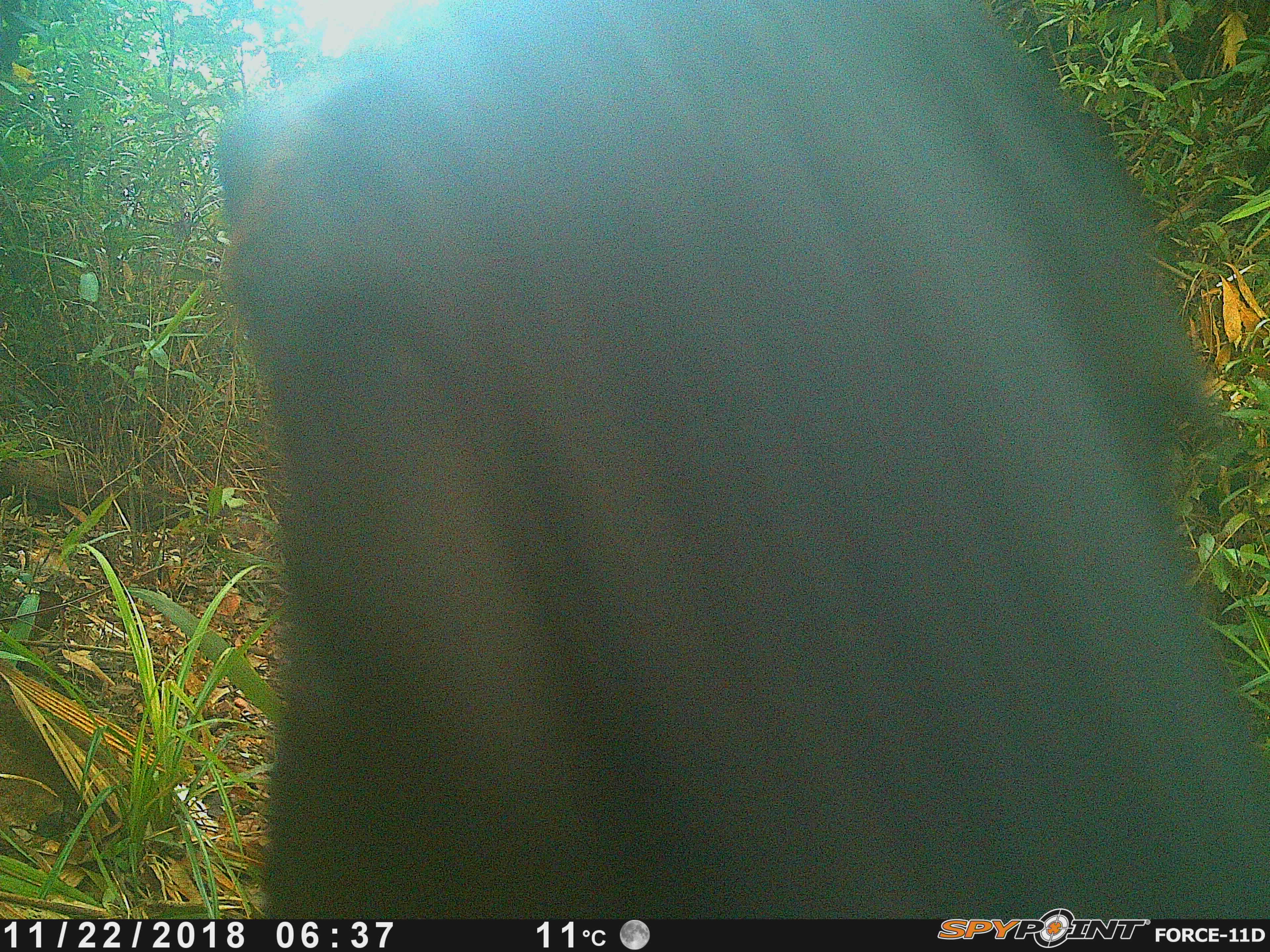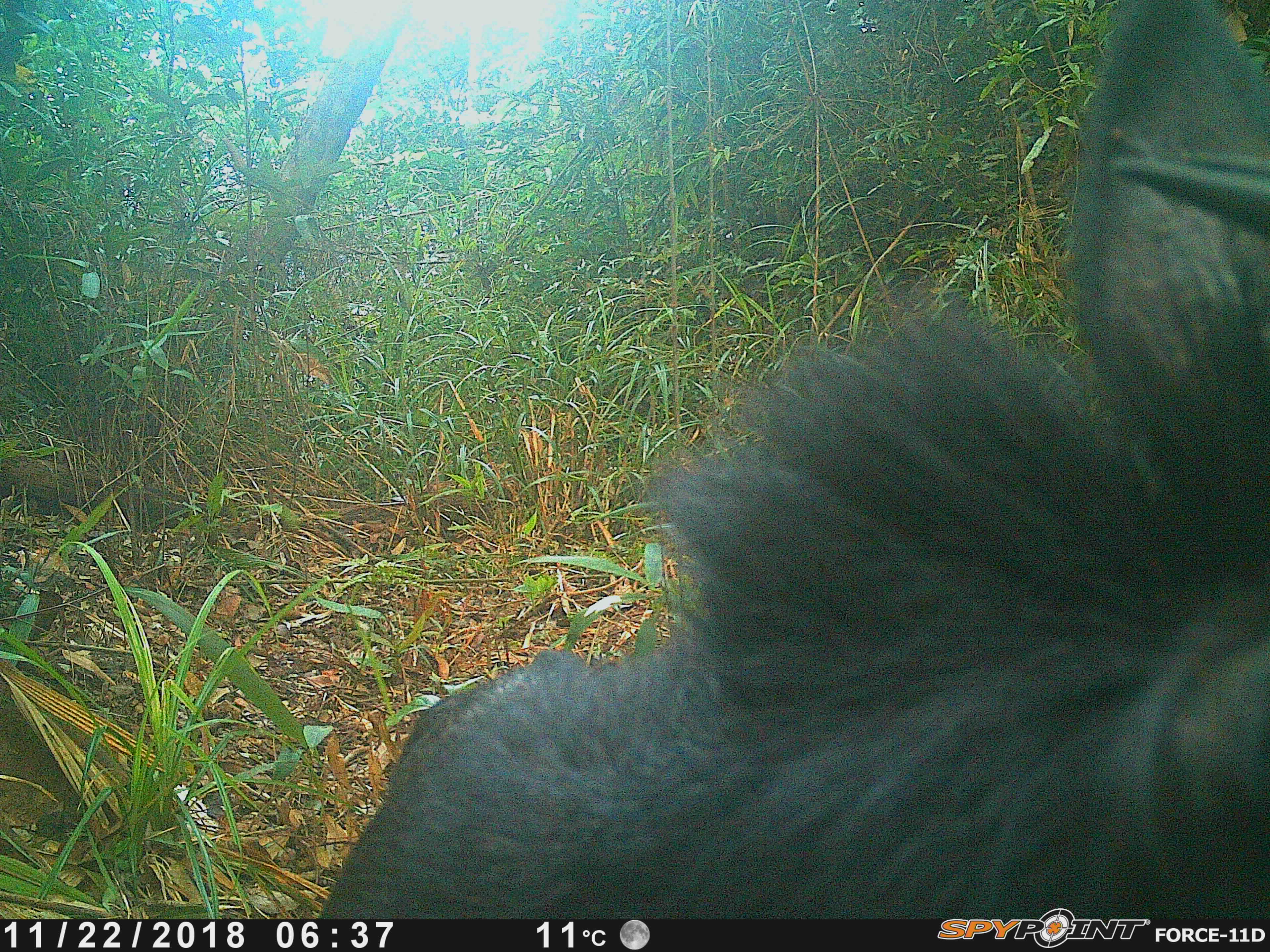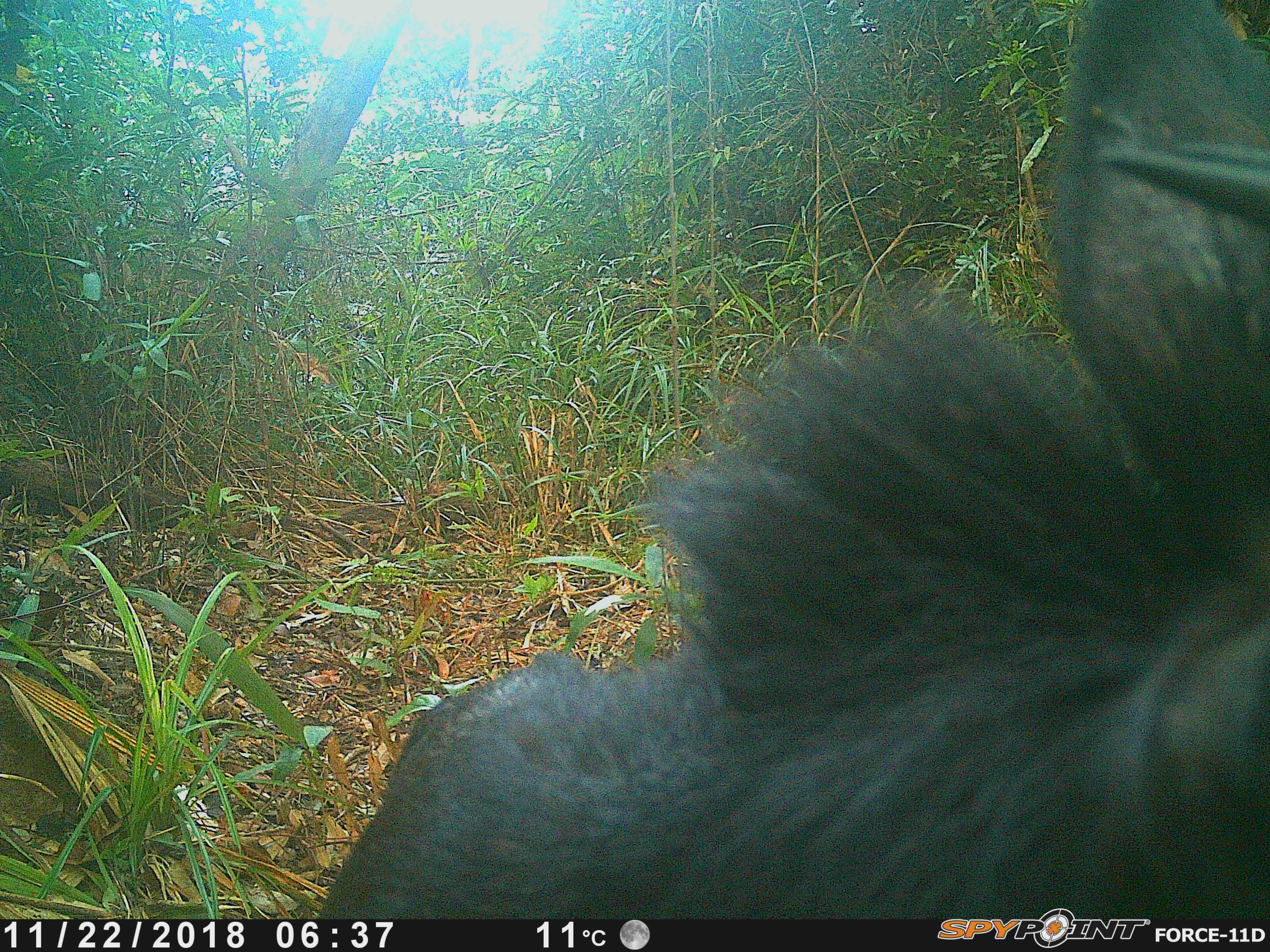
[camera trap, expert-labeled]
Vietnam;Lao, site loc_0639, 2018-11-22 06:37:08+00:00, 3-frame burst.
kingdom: Animalia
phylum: Chordata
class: Mammalia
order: Artiodactyla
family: Bovidae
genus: Capricornis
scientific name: Capricornis sumatraensis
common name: chinese serow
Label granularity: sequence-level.